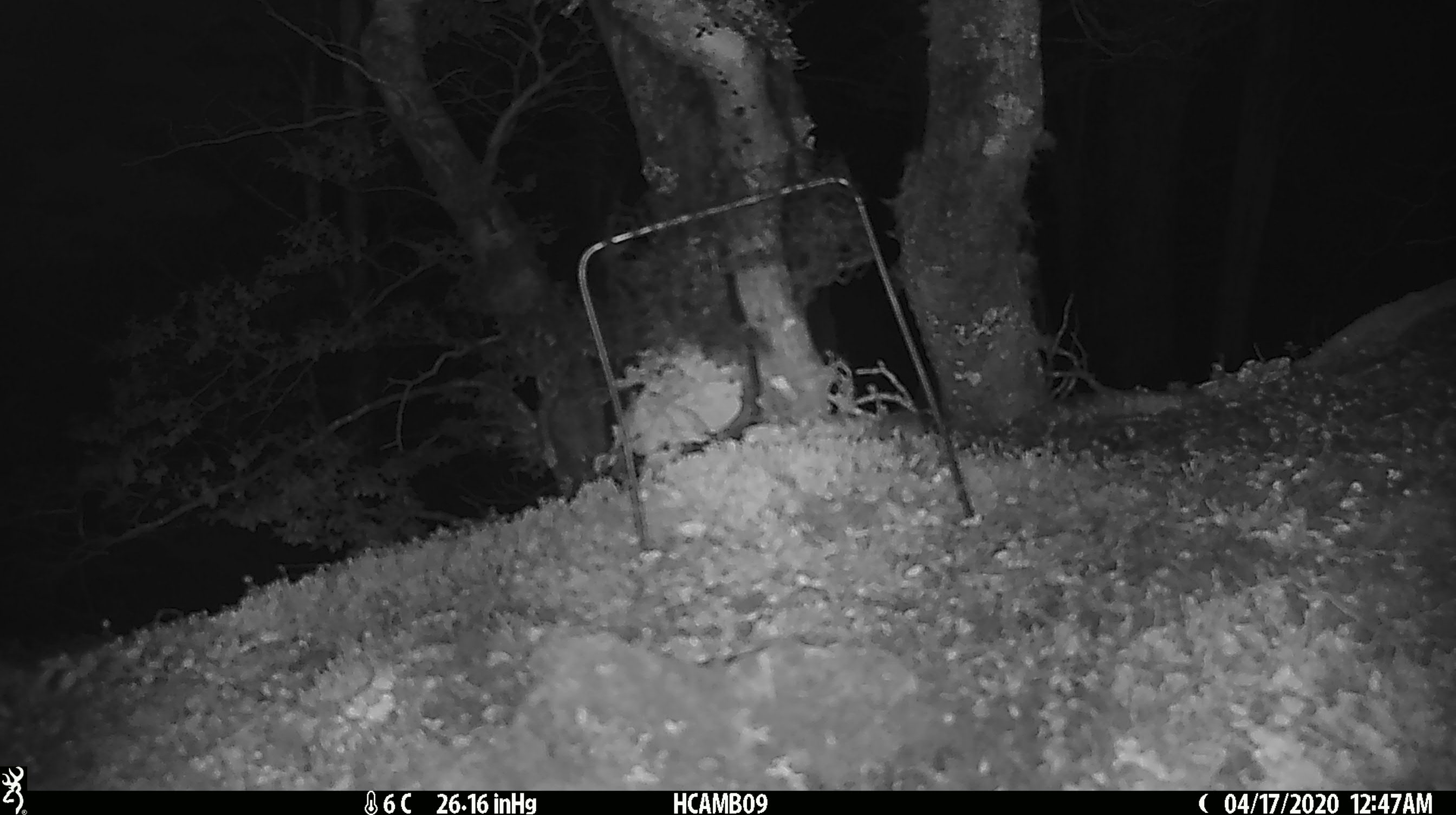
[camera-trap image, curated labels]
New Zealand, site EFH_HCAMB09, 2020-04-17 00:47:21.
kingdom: Animalia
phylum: Chordata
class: Mammalia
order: Rodentia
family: Muridae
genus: Mus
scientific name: Mus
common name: mouse